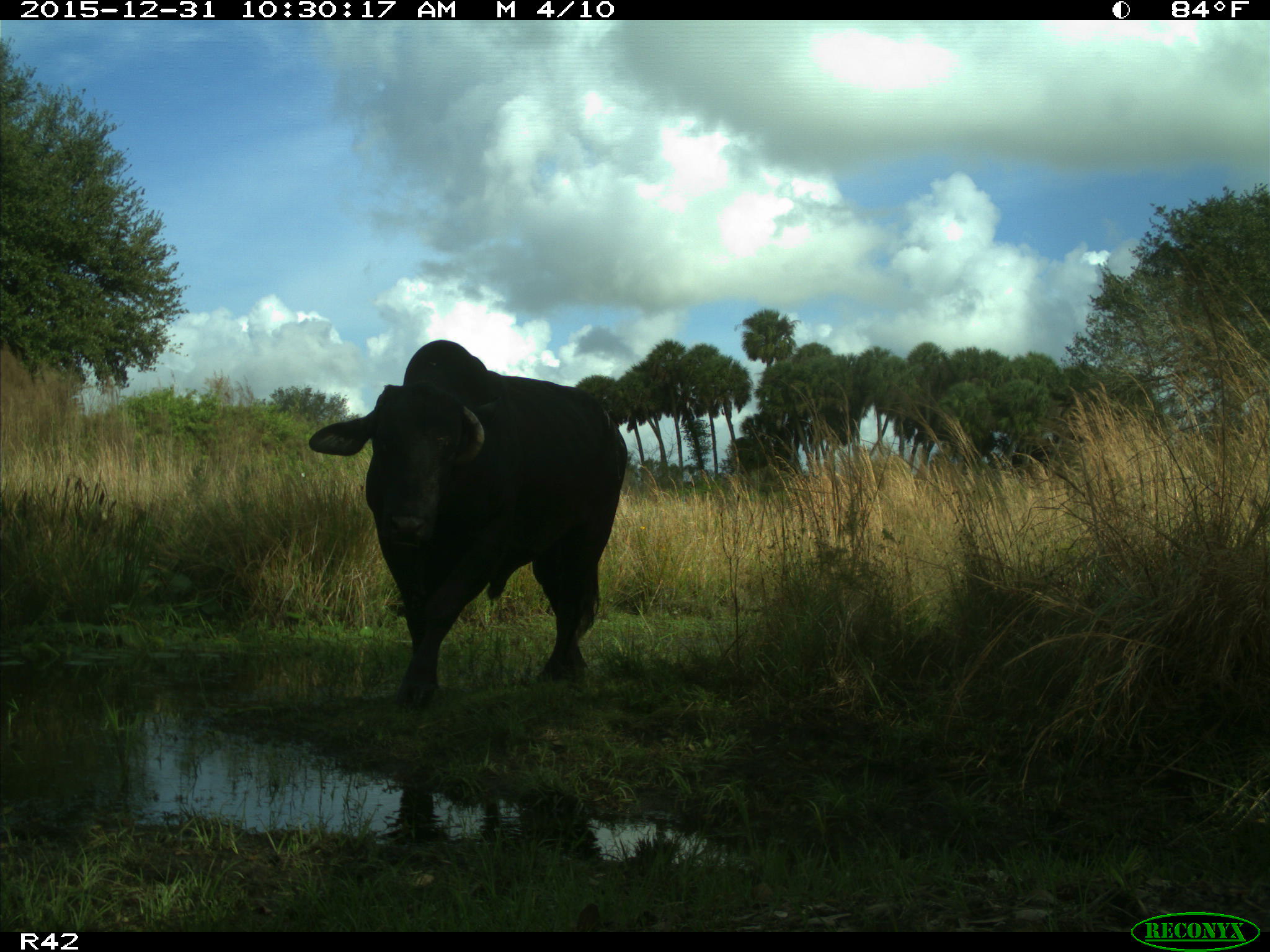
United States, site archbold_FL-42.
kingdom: Animalia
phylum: Chordata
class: Mammalia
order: Artiodactyla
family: Bovidae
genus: Bos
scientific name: Bos taurus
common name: domestic cow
Bos taurus (domestic cow).